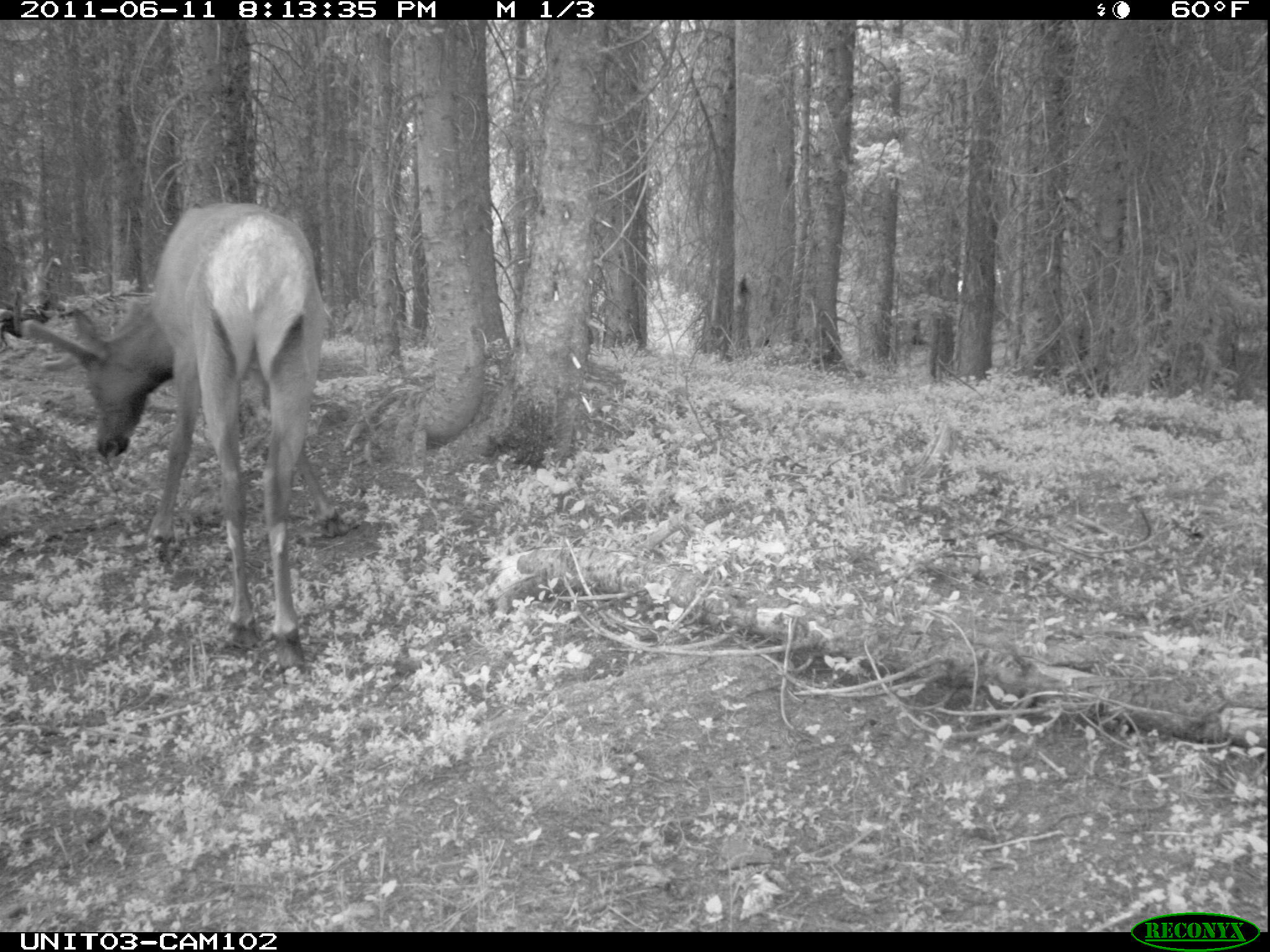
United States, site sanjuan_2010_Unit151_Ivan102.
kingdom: Animalia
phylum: Chordata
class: Mammalia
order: Artiodactyla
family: Cervidae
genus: Cervus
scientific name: Cervus elaphus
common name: red deer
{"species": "Cervus elaphus (red deer)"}